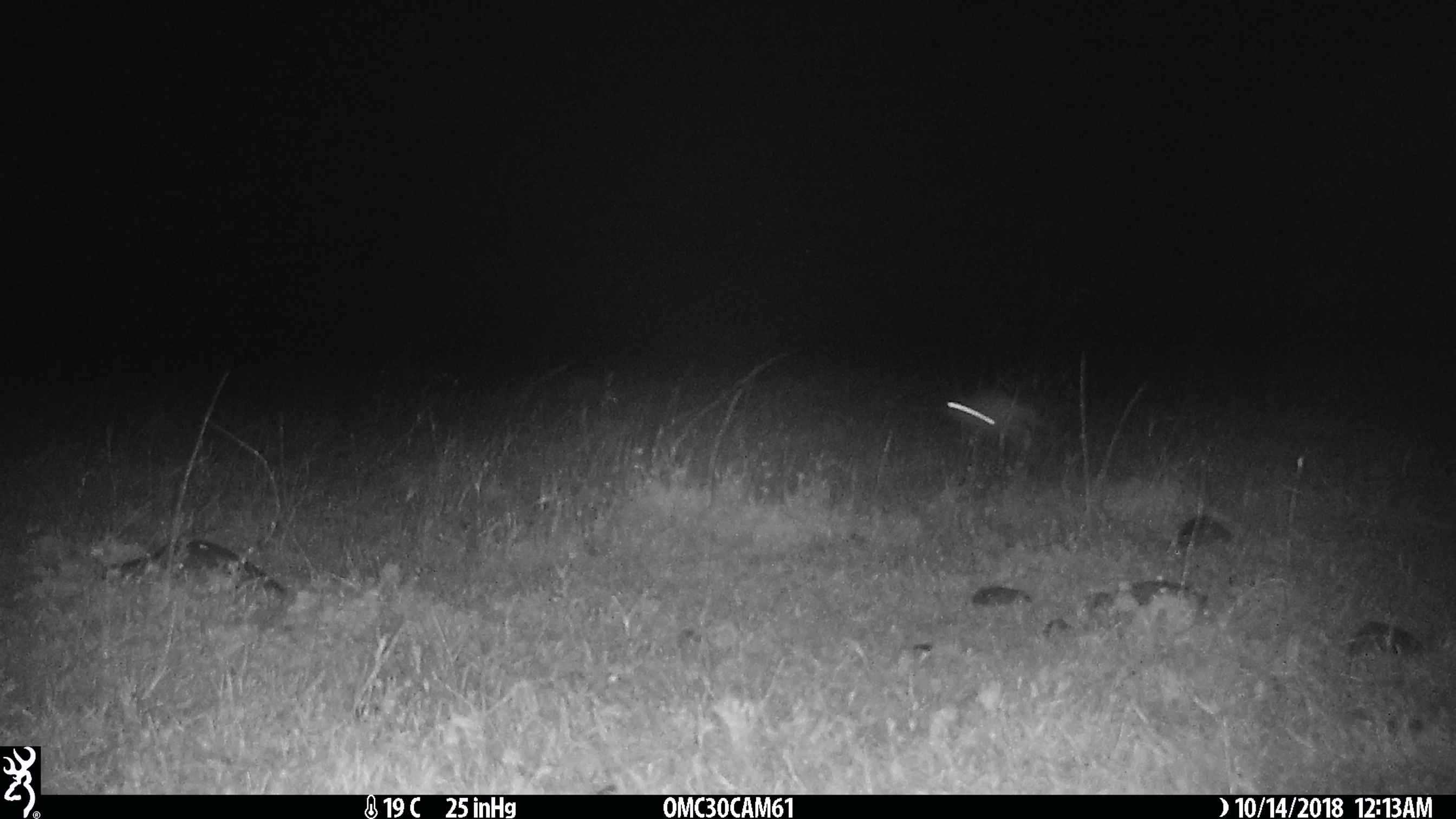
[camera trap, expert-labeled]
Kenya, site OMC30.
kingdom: Animalia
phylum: Chordata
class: Mammalia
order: Lagomorpha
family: Leporidae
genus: Lepus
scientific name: Lepus capensis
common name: cape hare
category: hare